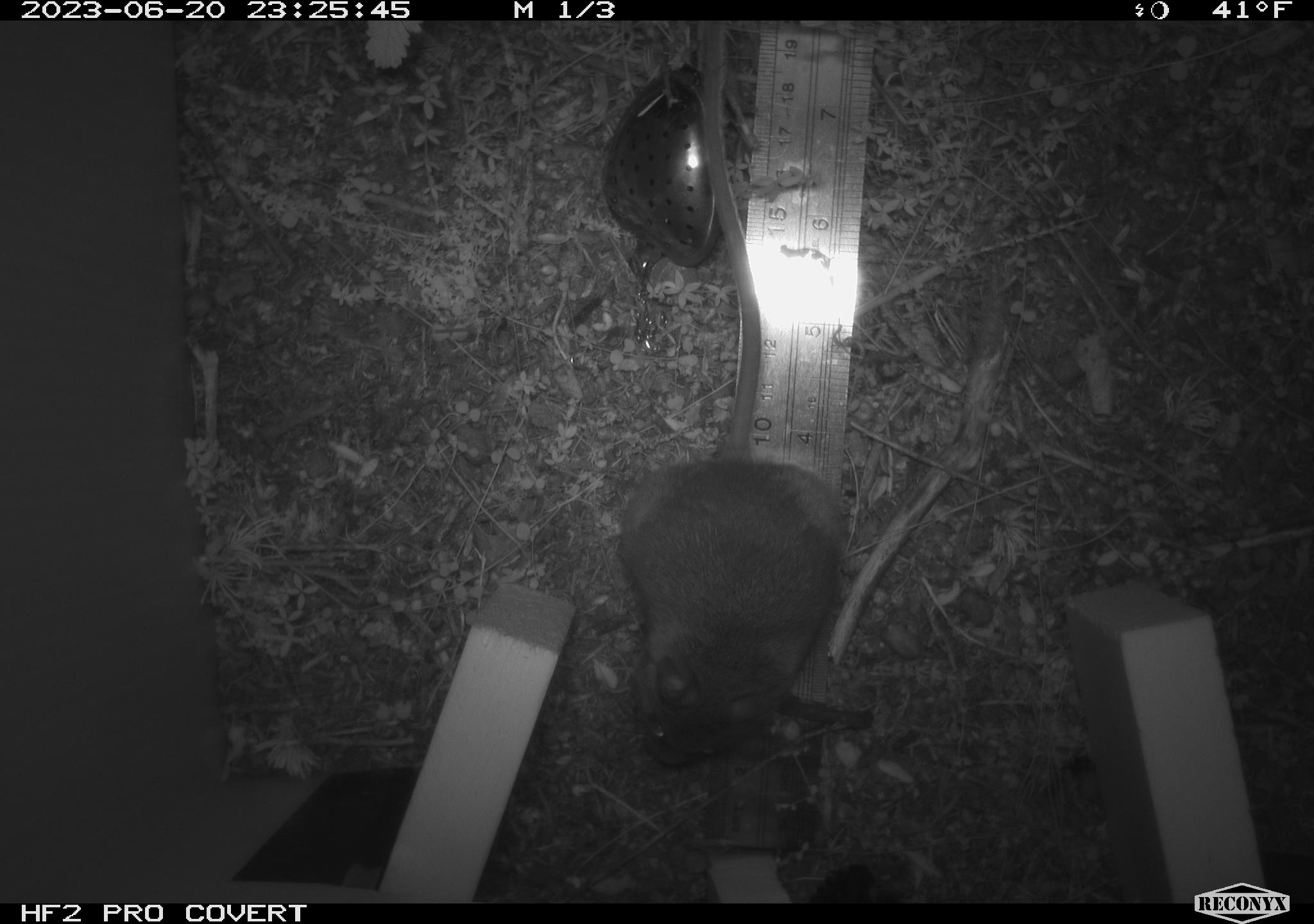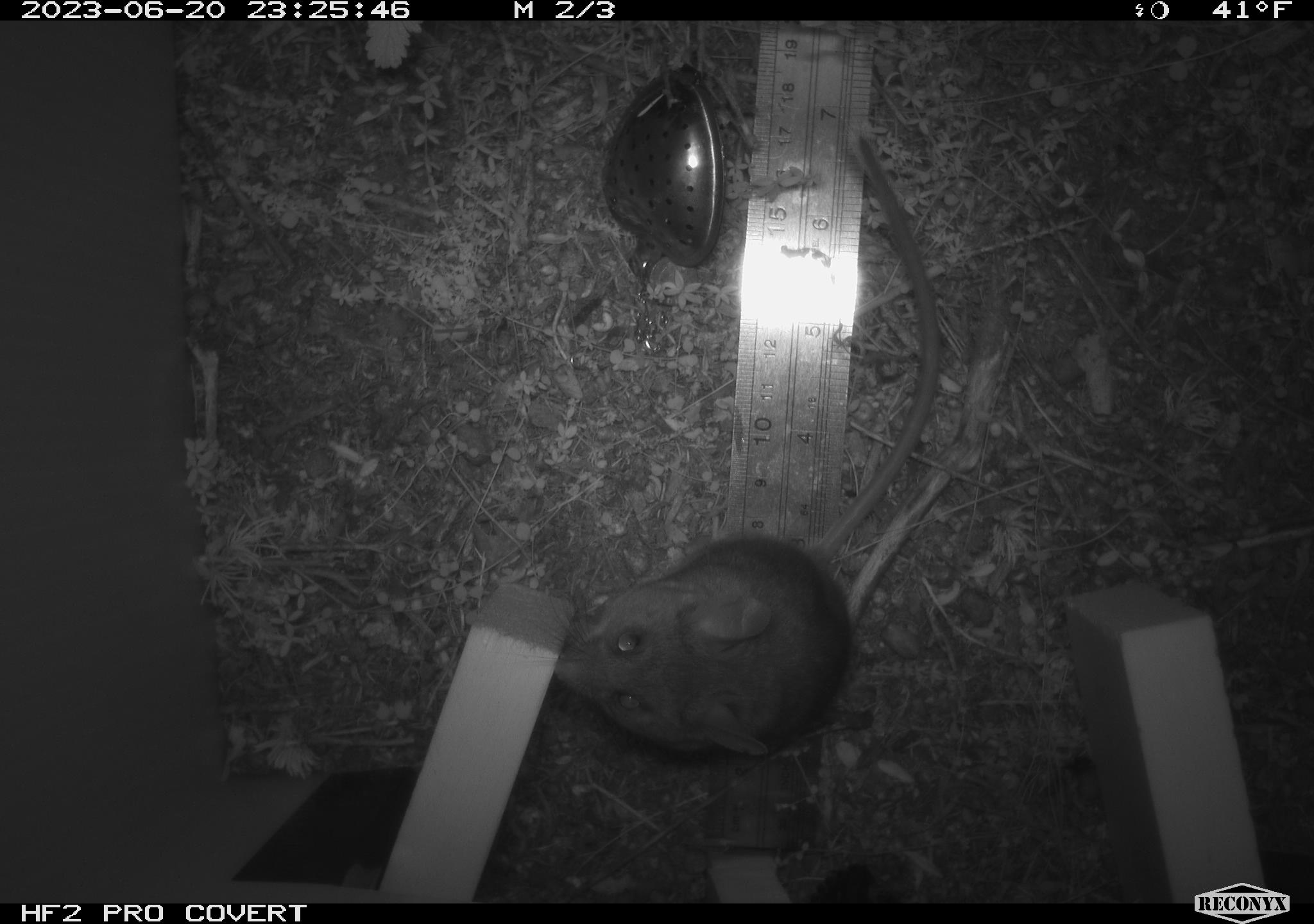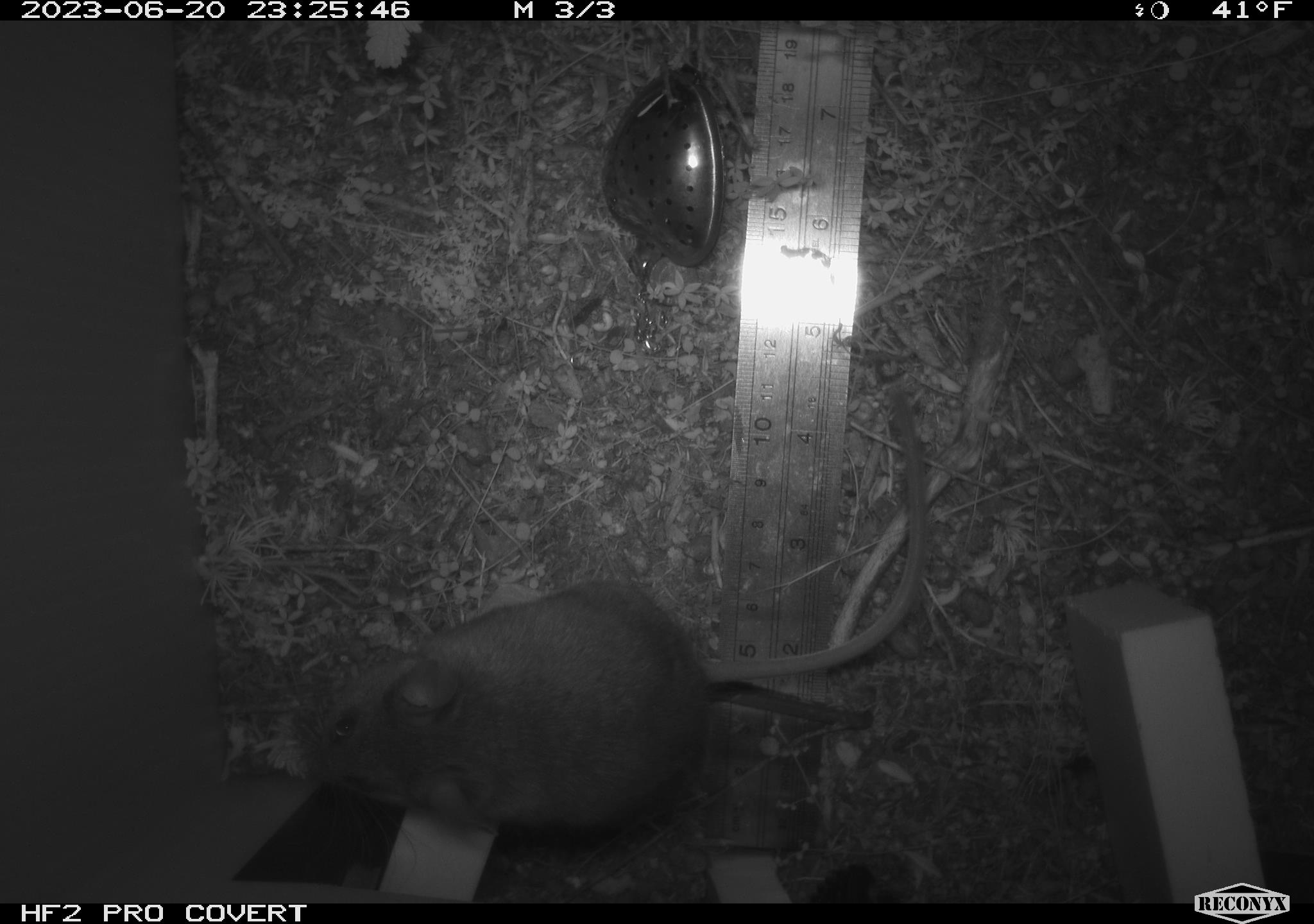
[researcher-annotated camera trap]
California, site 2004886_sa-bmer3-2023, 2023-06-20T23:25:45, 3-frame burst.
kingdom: Animalia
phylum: Chordata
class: Mammalia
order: Rodentia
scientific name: Rodentia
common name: mouse species